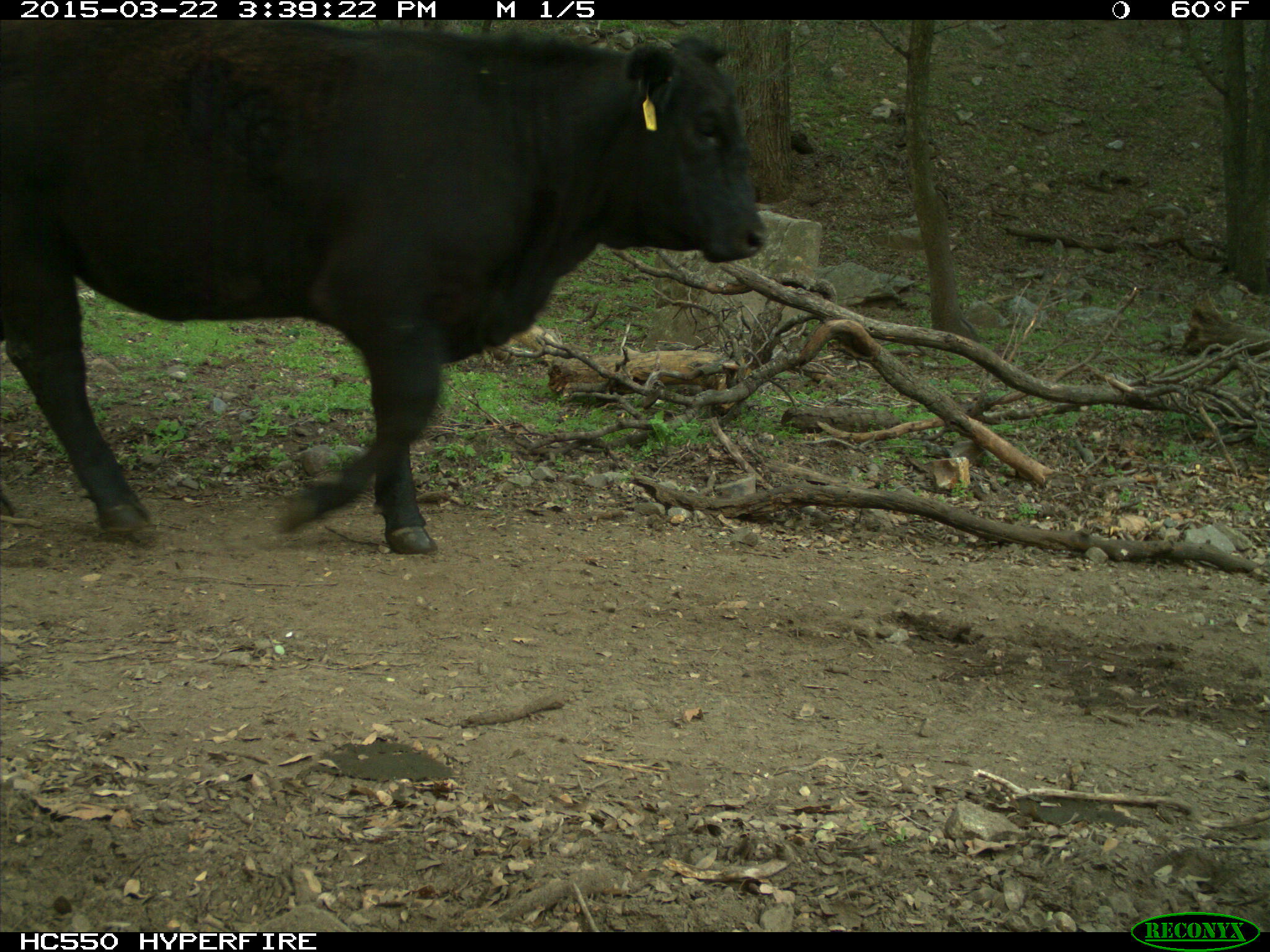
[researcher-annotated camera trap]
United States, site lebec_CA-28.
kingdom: Animalia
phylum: Chordata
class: Mammalia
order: Artiodactyla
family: Bovidae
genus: Bos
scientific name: Bos taurus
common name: domestic cow